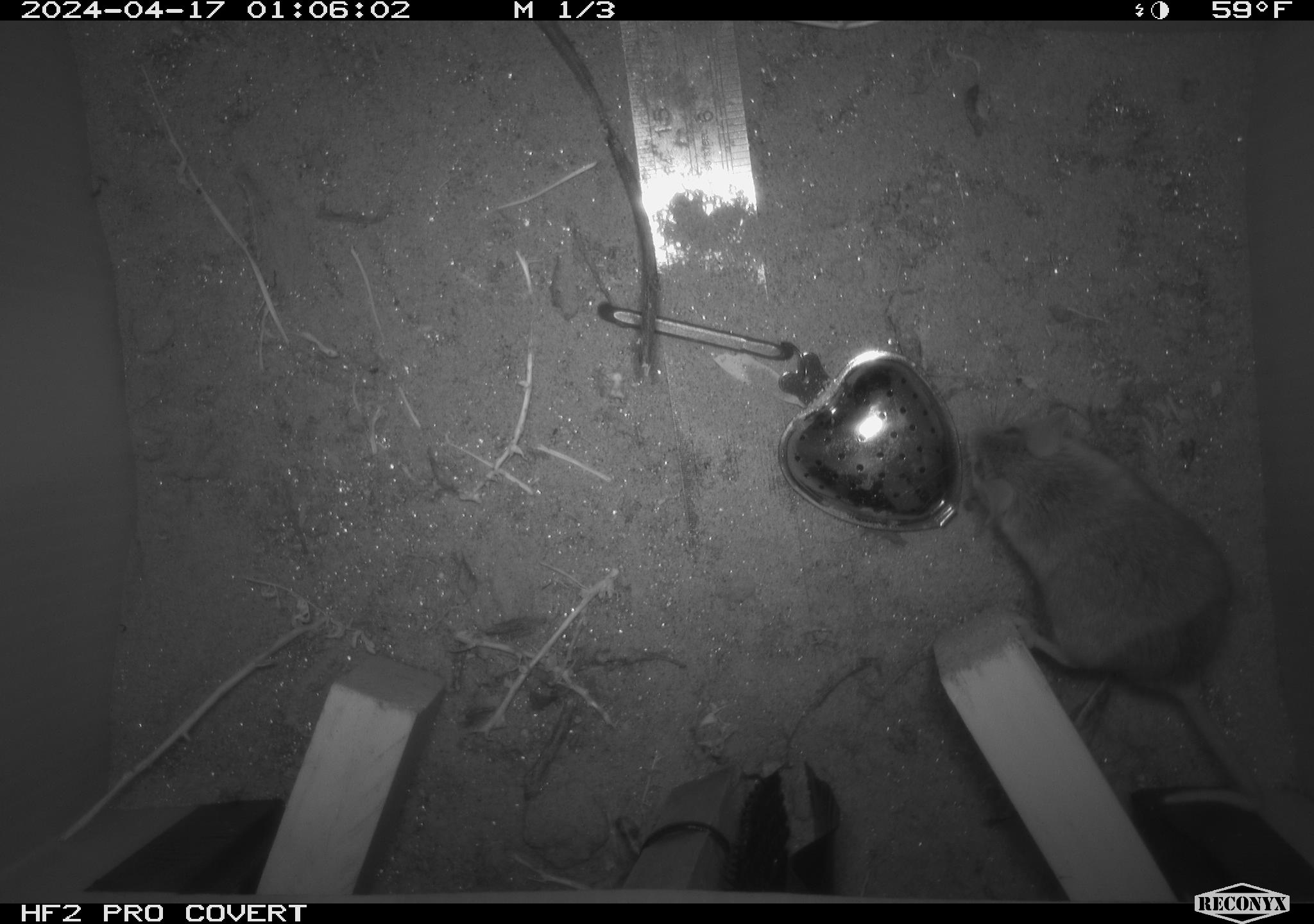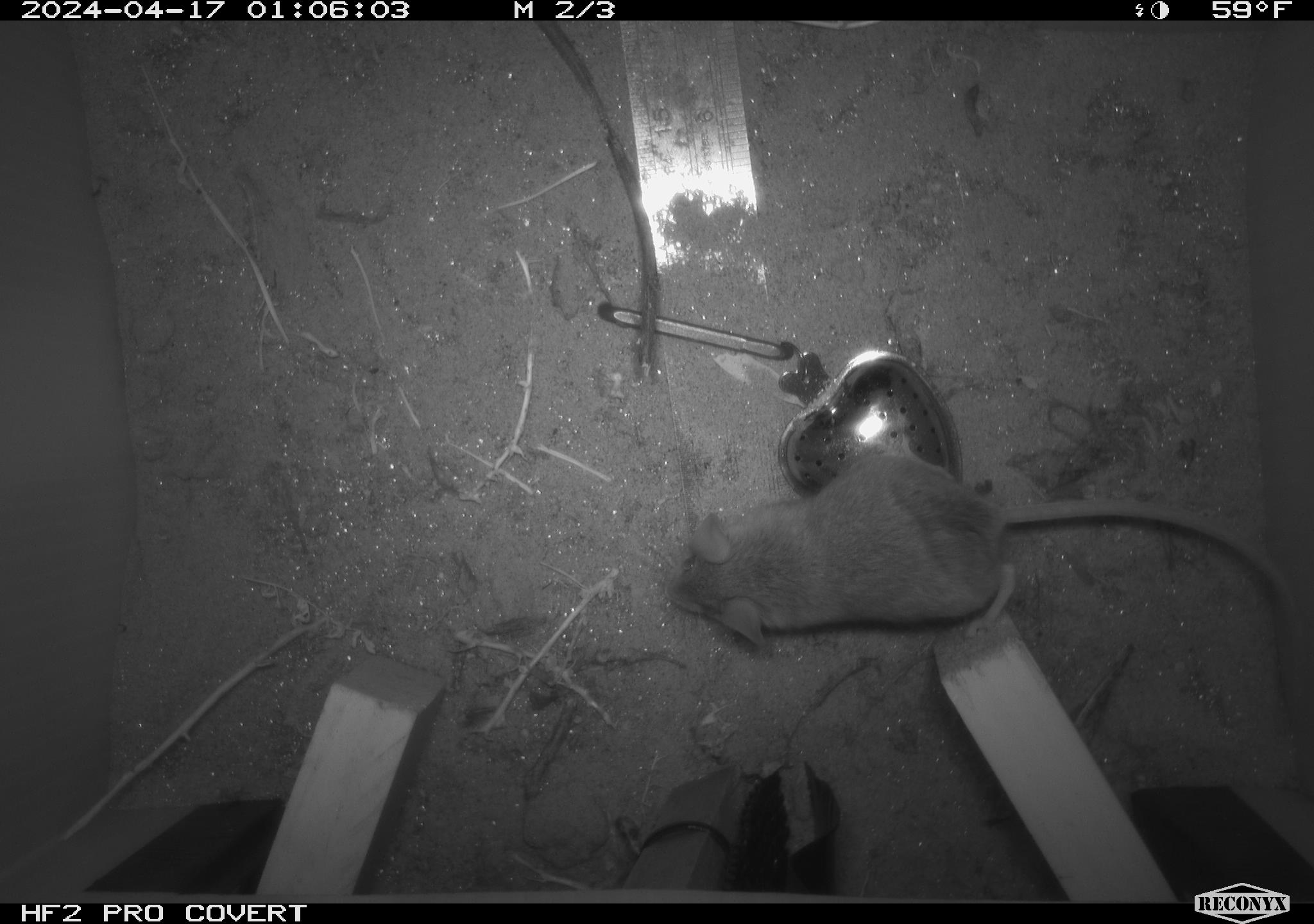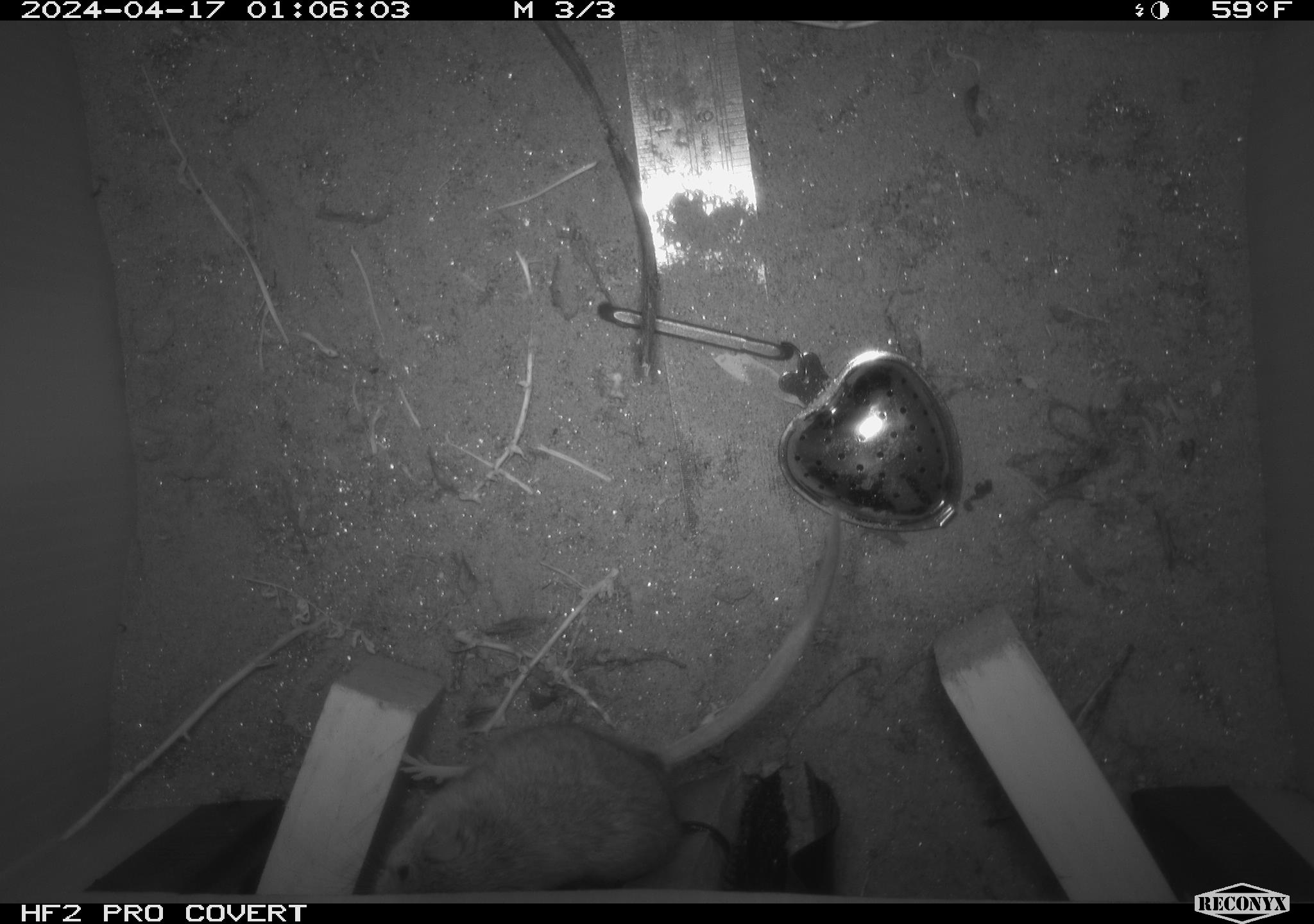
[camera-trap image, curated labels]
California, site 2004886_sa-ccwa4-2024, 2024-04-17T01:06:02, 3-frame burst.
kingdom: Animalia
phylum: Chordata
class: Mammalia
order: Rodentia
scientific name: Rodentia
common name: woodrat or rat or mouse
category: woodrat or rat or mouse species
Woodrat or rat or mouse species (woodrat or rat or mouse) (Rodentia).